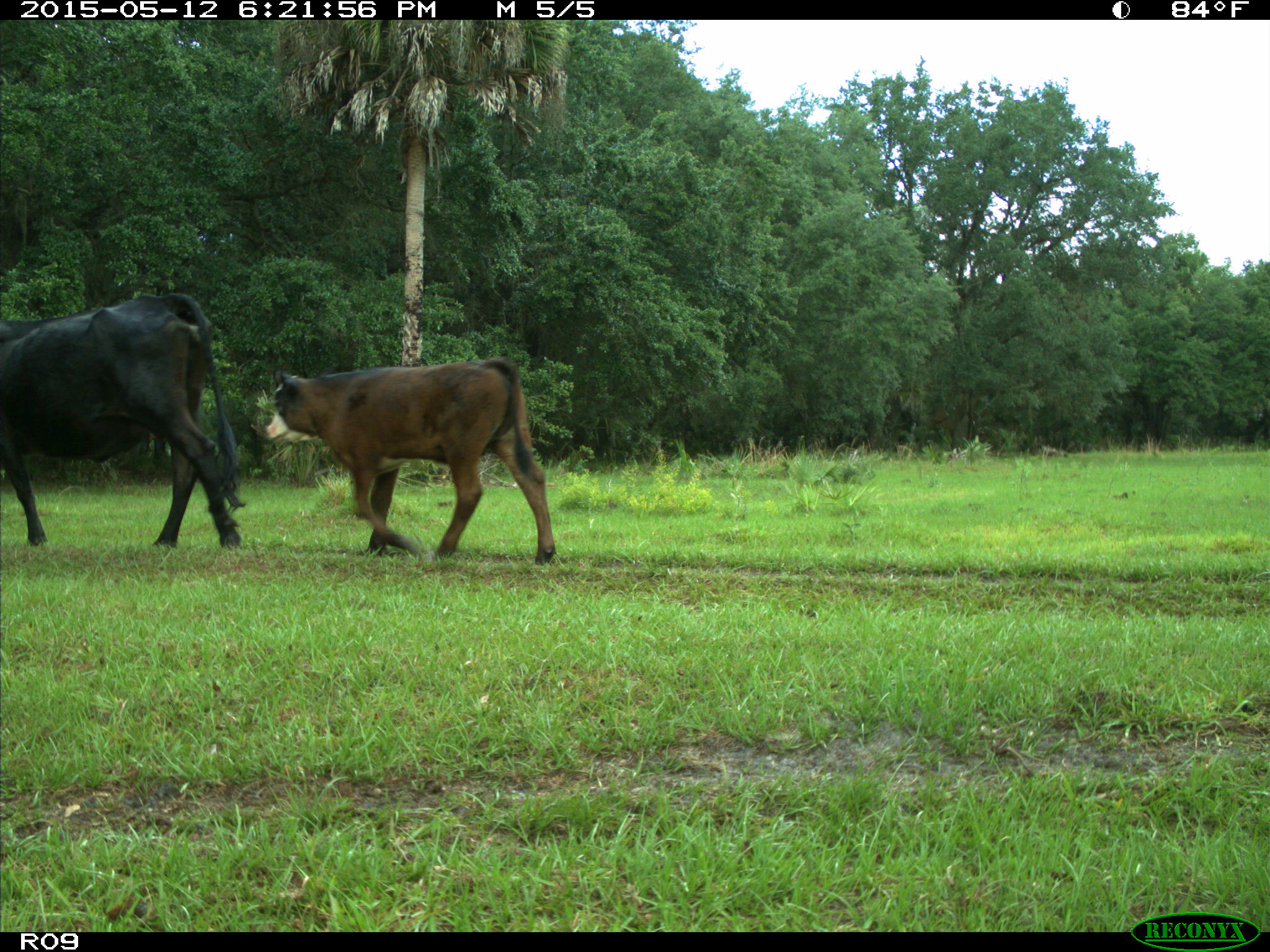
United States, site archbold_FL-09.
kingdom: Animalia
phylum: Chordata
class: Mammalia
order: Artiodactyla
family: Bovidae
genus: Bos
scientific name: Bos taurus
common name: domestic cow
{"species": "Bos taurus (domestic cow)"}